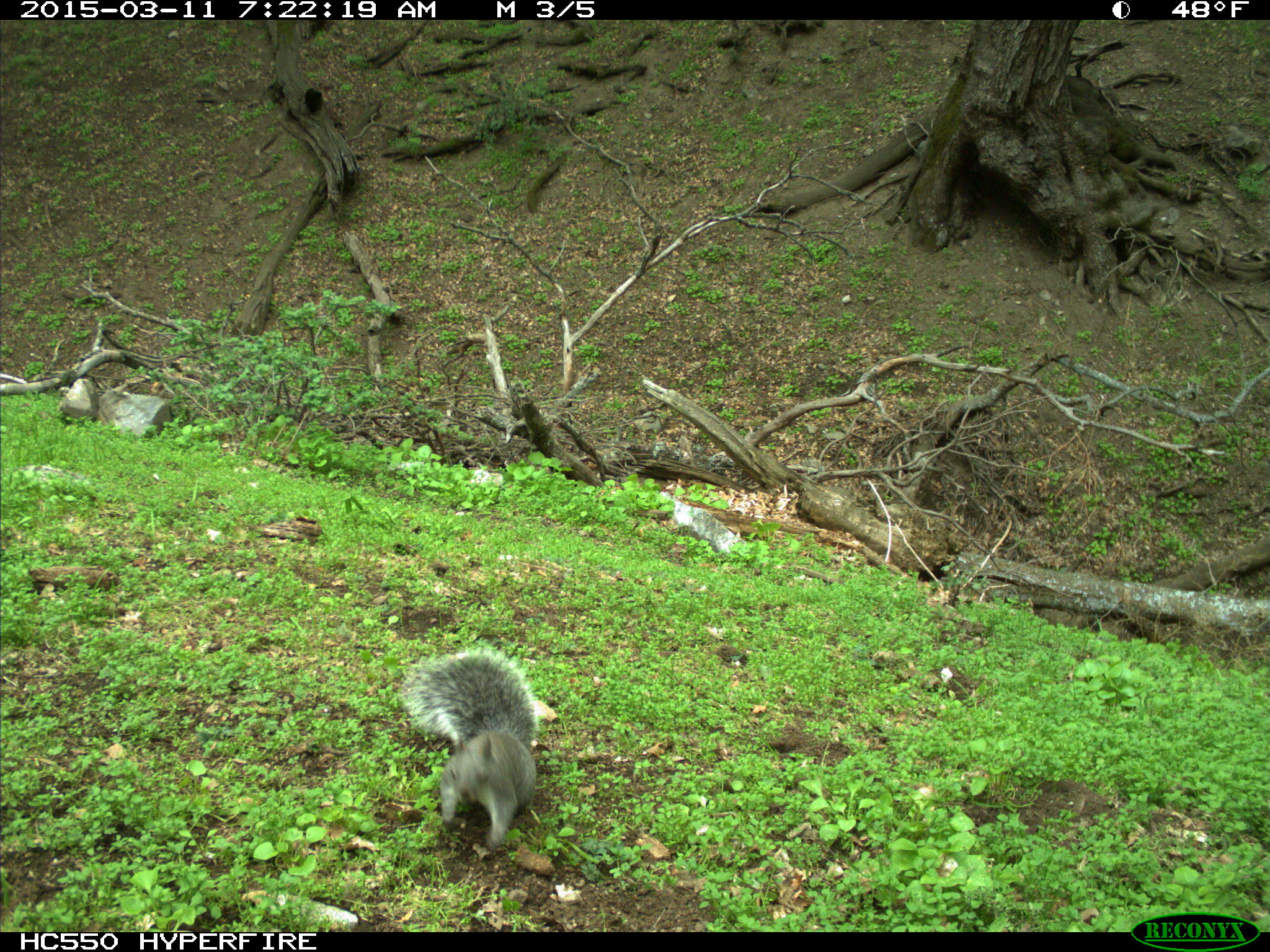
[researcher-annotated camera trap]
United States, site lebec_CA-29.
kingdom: Animalia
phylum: Chordata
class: Mammalia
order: Rodentia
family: Sciuridae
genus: Sciurus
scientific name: Sciurus carolinensis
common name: eastern gray squirrel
Sciurus carolinensis (eastern gray squirrel).